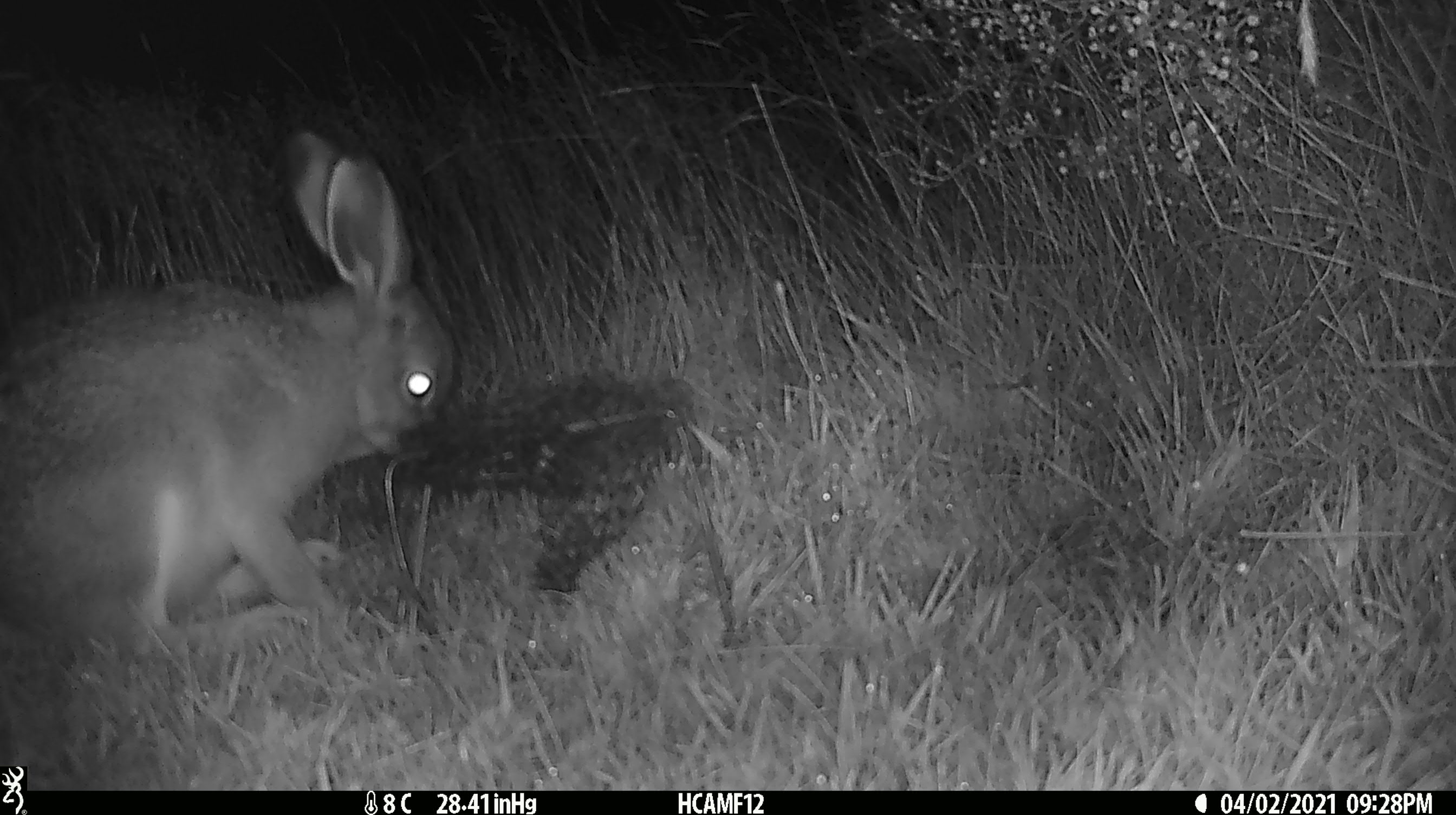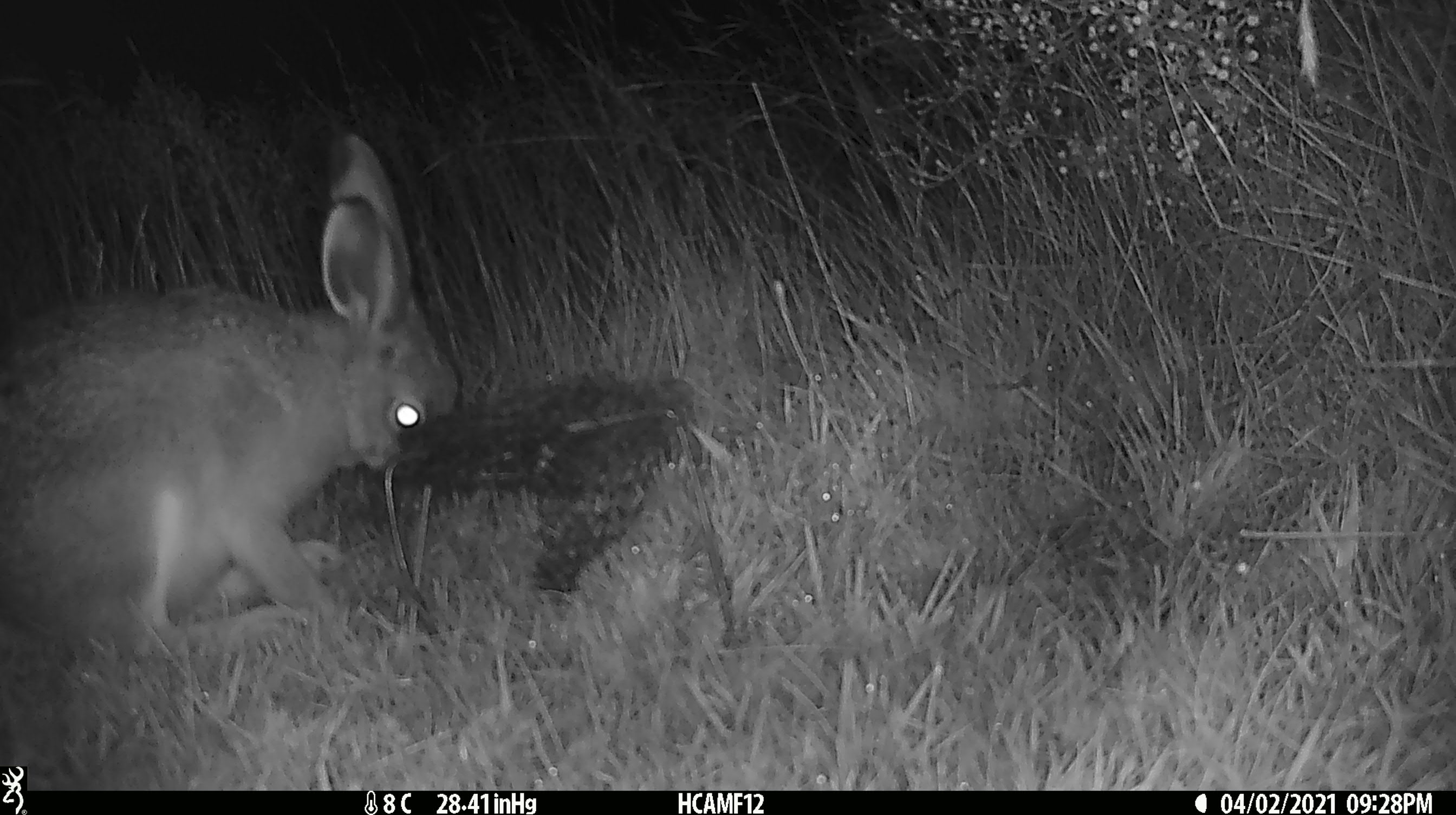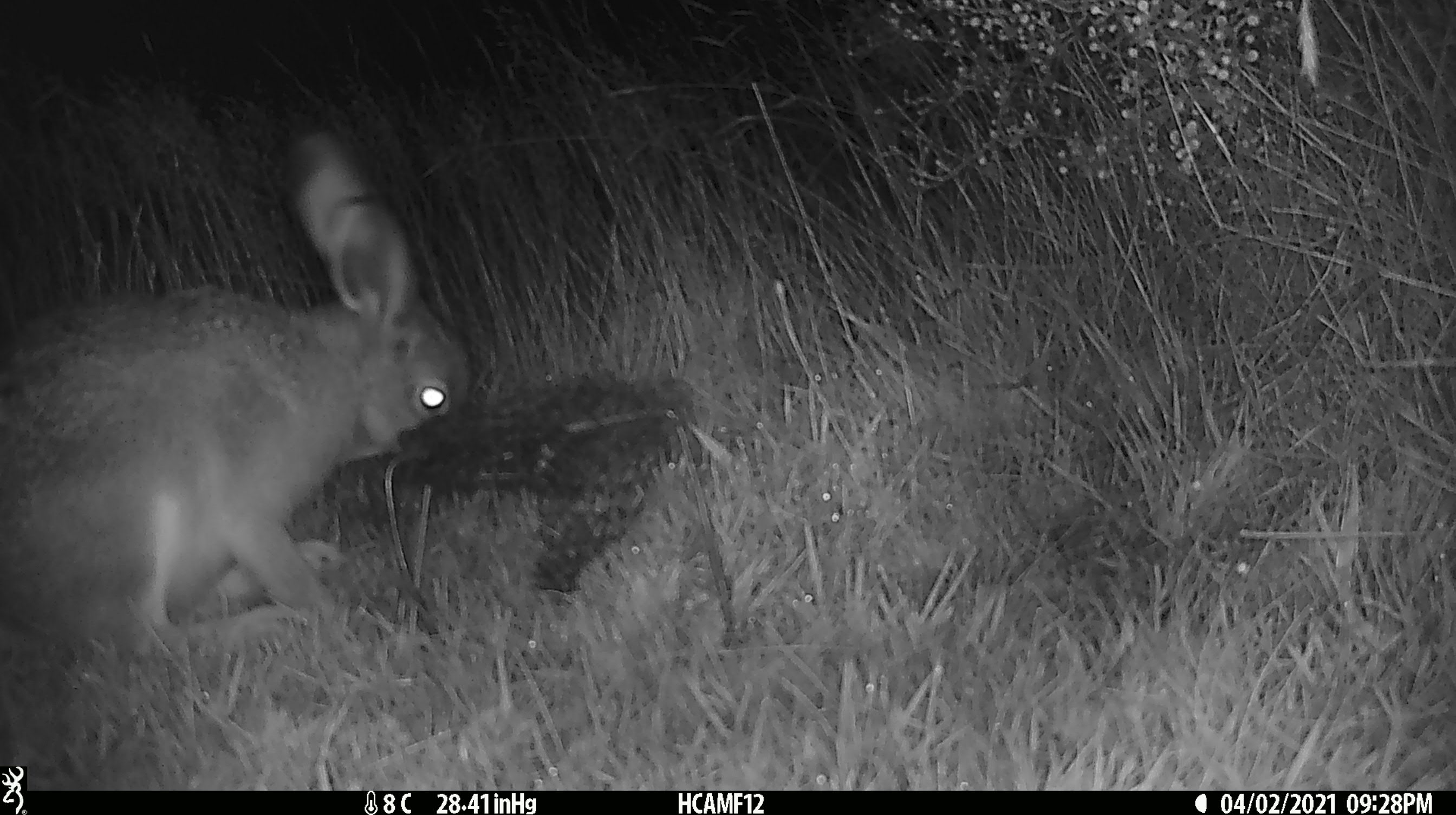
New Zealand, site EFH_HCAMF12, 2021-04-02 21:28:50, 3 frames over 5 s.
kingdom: Animalia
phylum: Chordata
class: Mammalia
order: Lagomorpha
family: Leporidae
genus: Lepus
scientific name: Lepus europaeus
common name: brown hare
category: hare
Hare (brown hare) (Lepus europaeus).